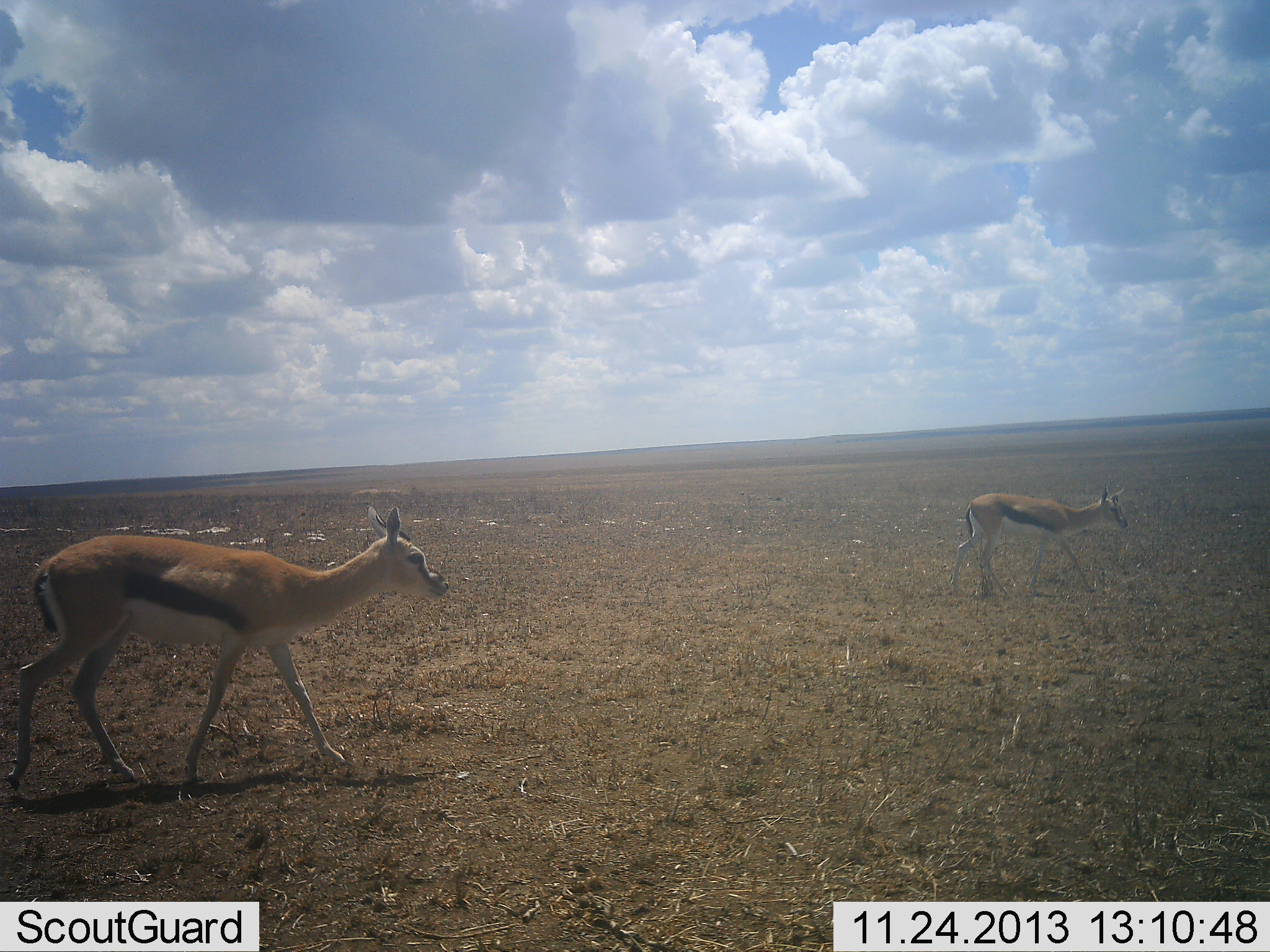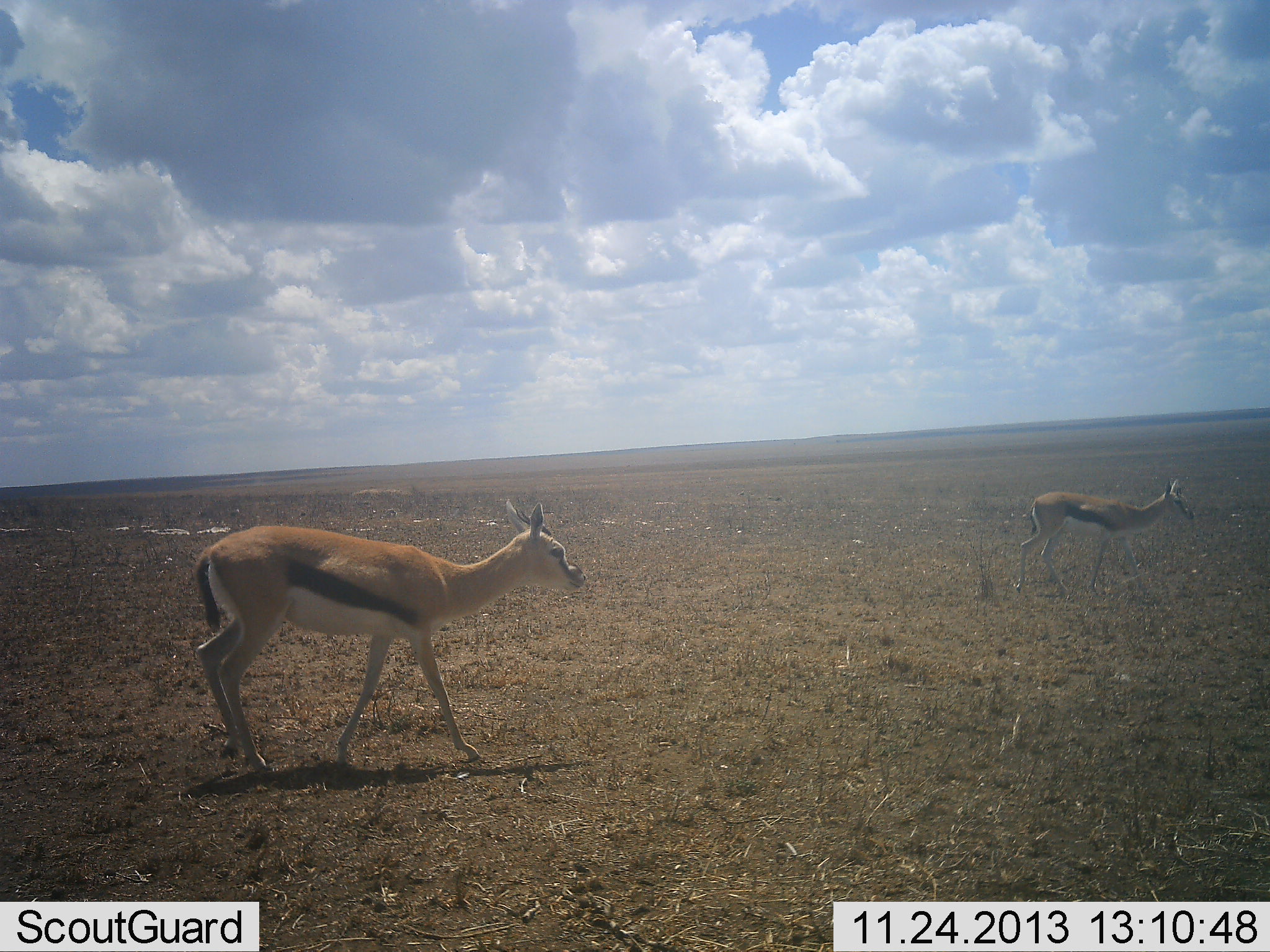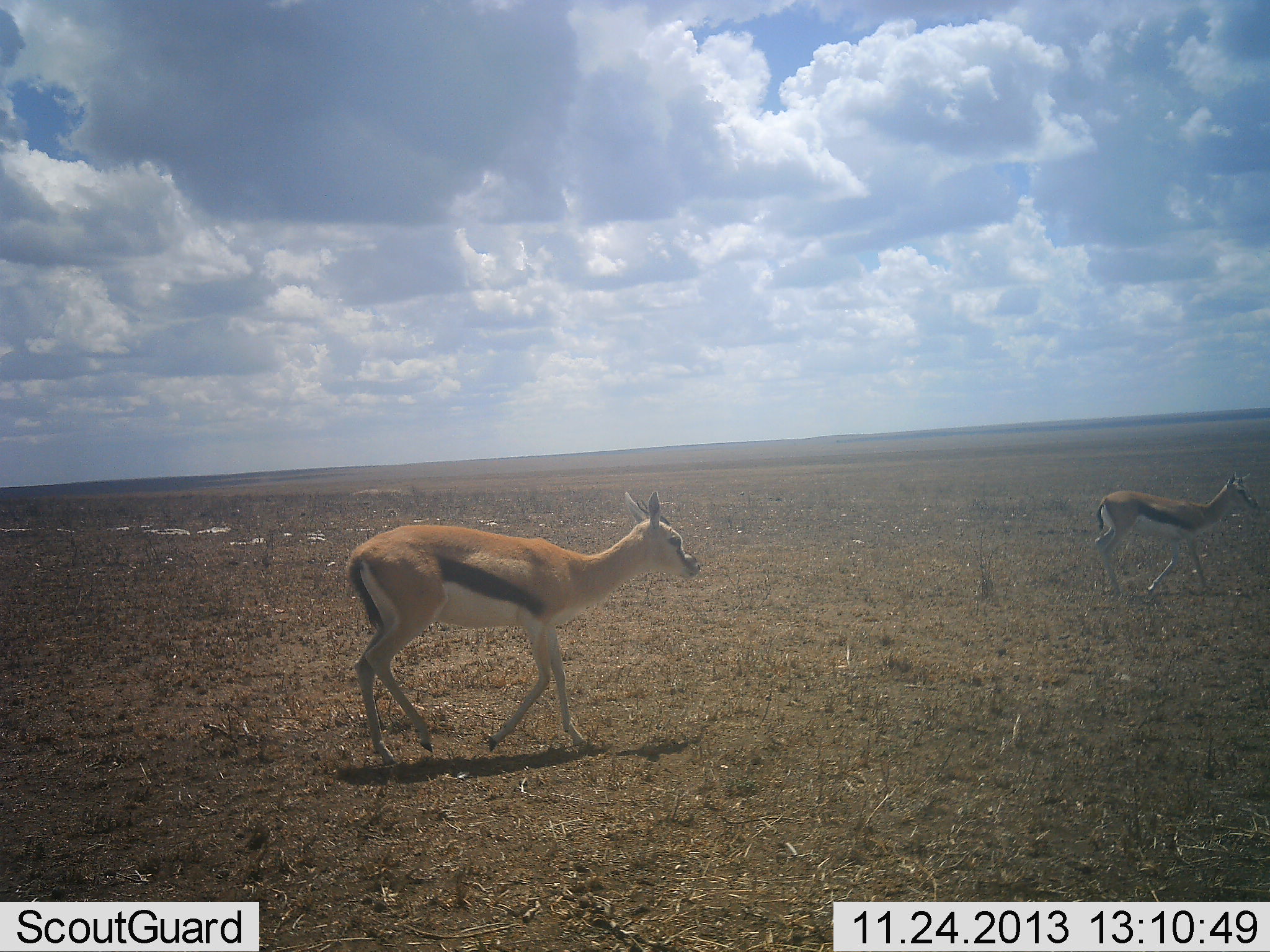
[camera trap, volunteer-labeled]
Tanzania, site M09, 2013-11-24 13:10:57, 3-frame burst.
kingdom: Animalia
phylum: Chordata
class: Mammalia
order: Artiodactyla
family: Bovidae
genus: Eudorcas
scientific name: Eudorcas thomsonii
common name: thomson's gazelle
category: gazellethomsons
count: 2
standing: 0%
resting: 0%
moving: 100%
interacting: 0%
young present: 0%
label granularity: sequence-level